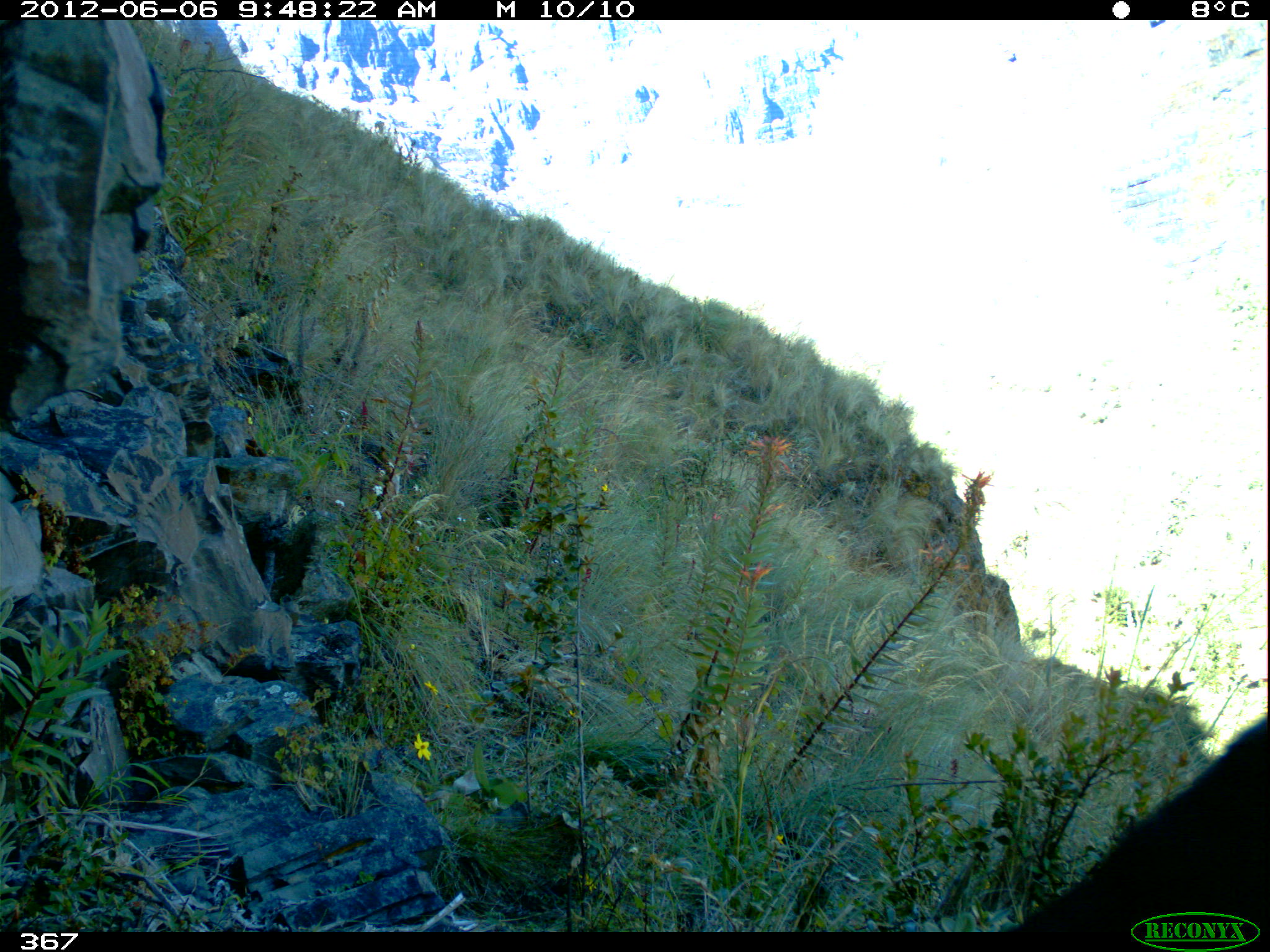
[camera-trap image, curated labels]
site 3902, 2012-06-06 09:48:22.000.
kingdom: Animalia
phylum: Chordata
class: Aves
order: Passeriformes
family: Turdidae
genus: Turdus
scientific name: Turdus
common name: true thrushes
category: turdus sp